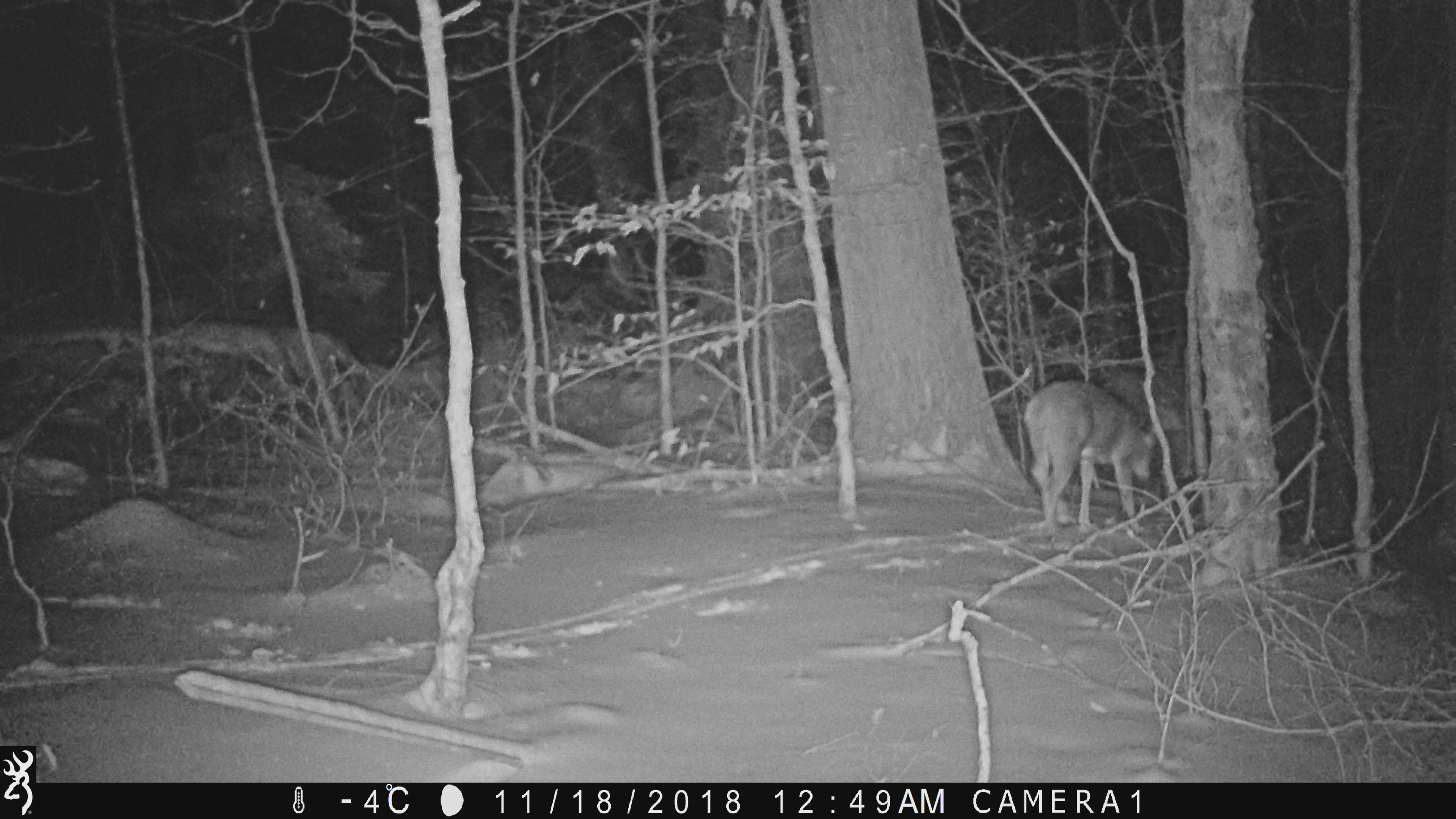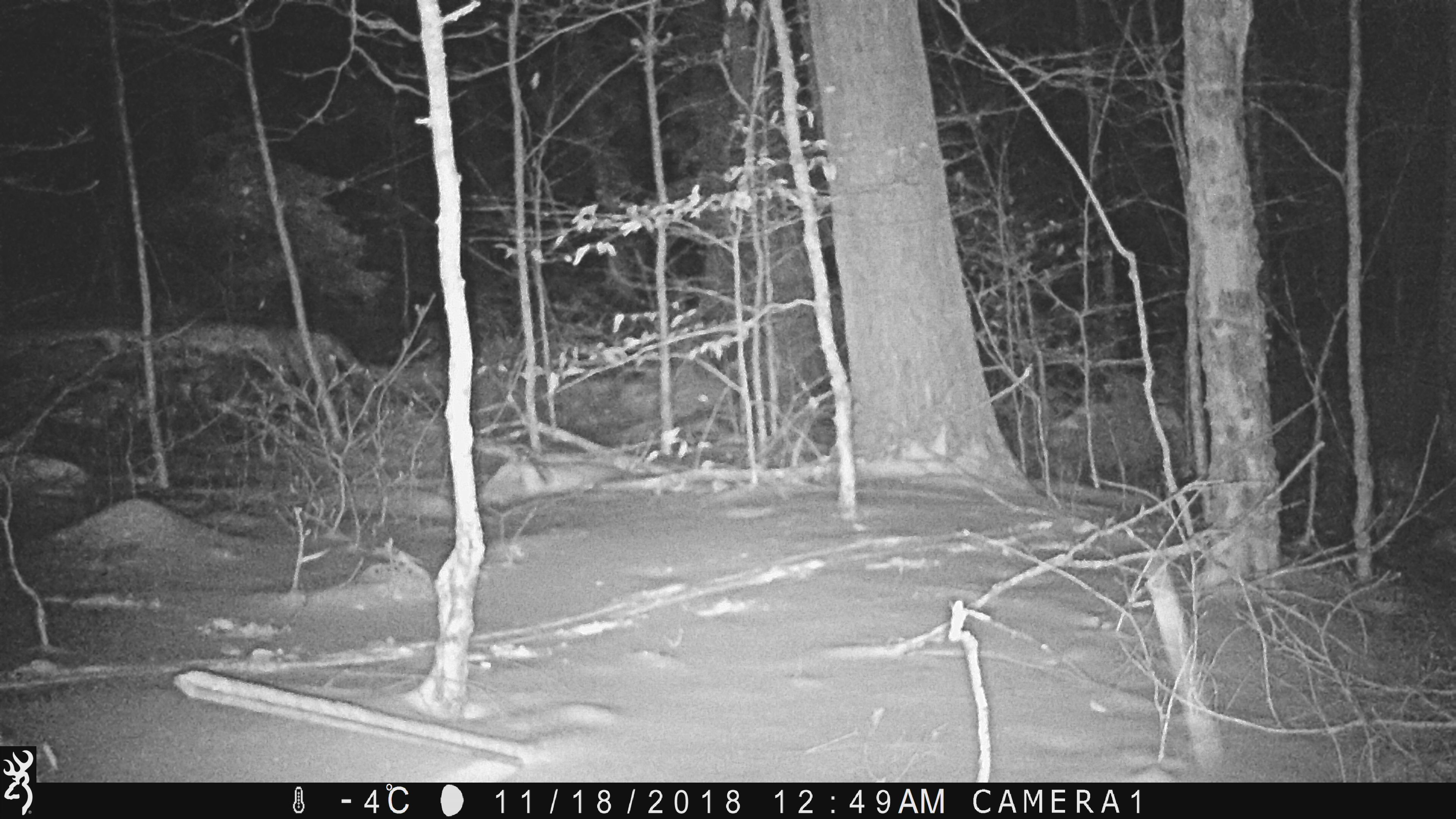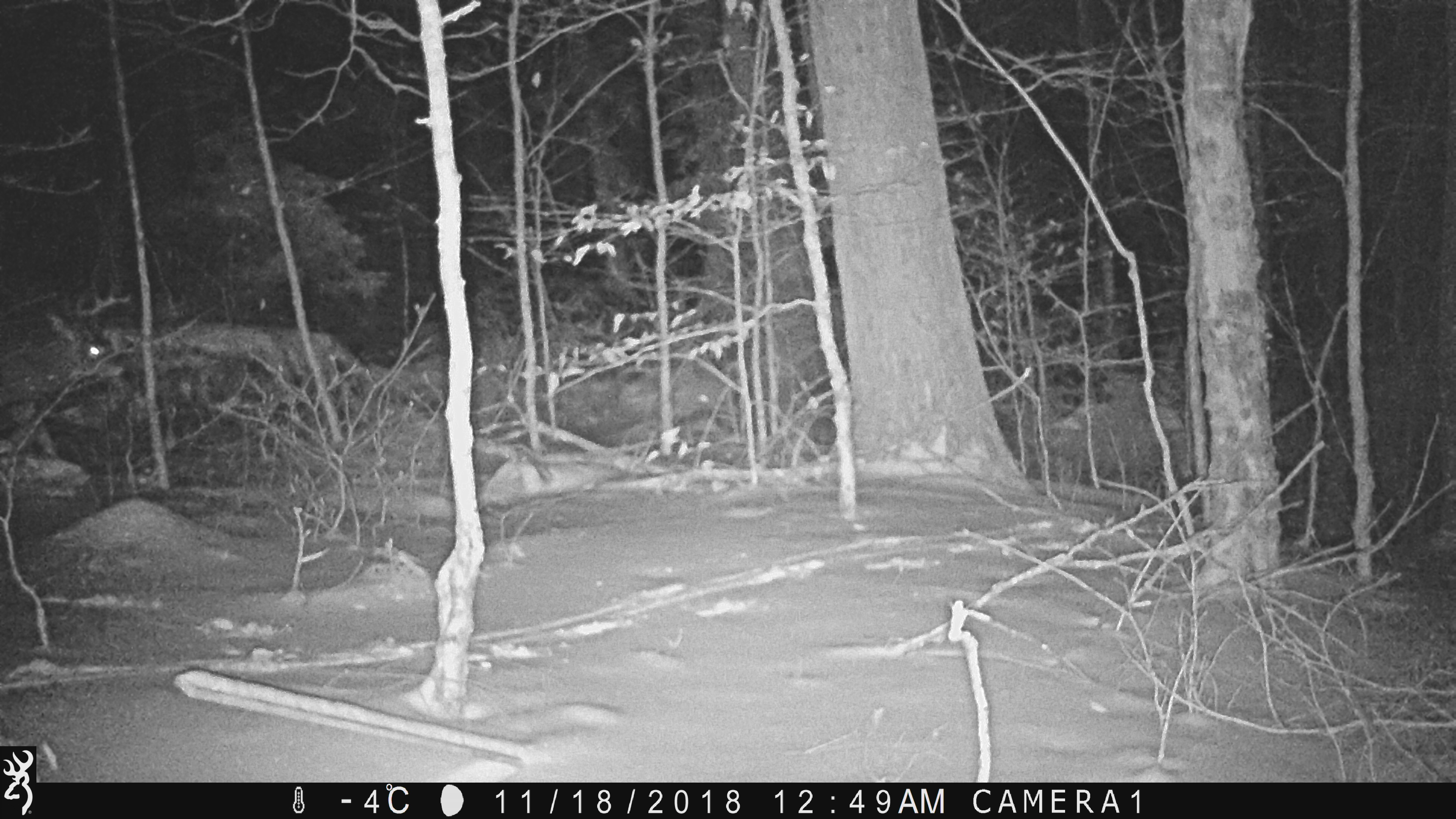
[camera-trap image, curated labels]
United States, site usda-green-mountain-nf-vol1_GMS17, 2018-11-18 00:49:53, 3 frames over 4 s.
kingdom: Animalia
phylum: Chordata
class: Mammalia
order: Artiodactyla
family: Cervidae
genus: Odocoileus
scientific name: Odocoileus virginianus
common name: white-tailed deer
White-tailed deer (Odocoileus virginianus).